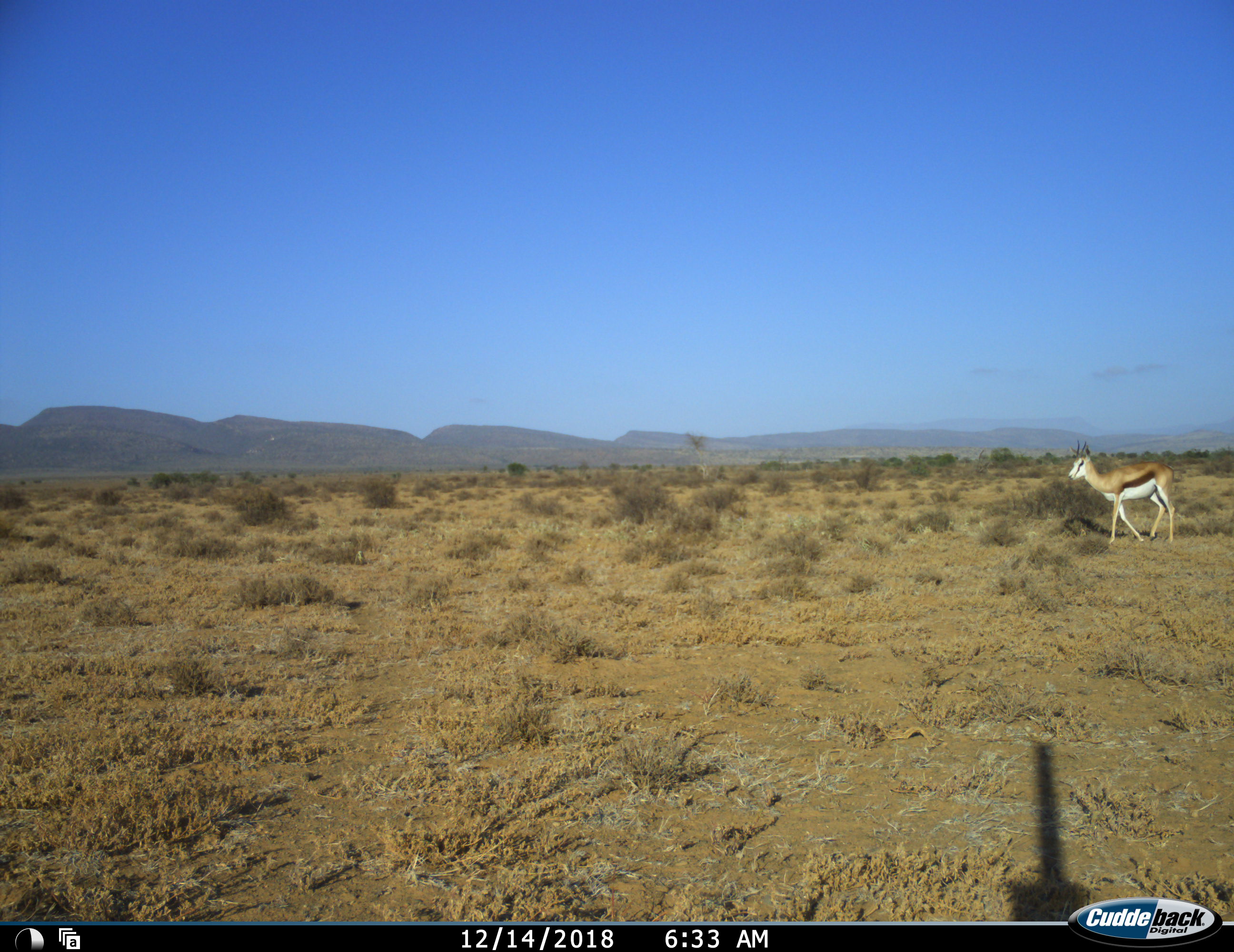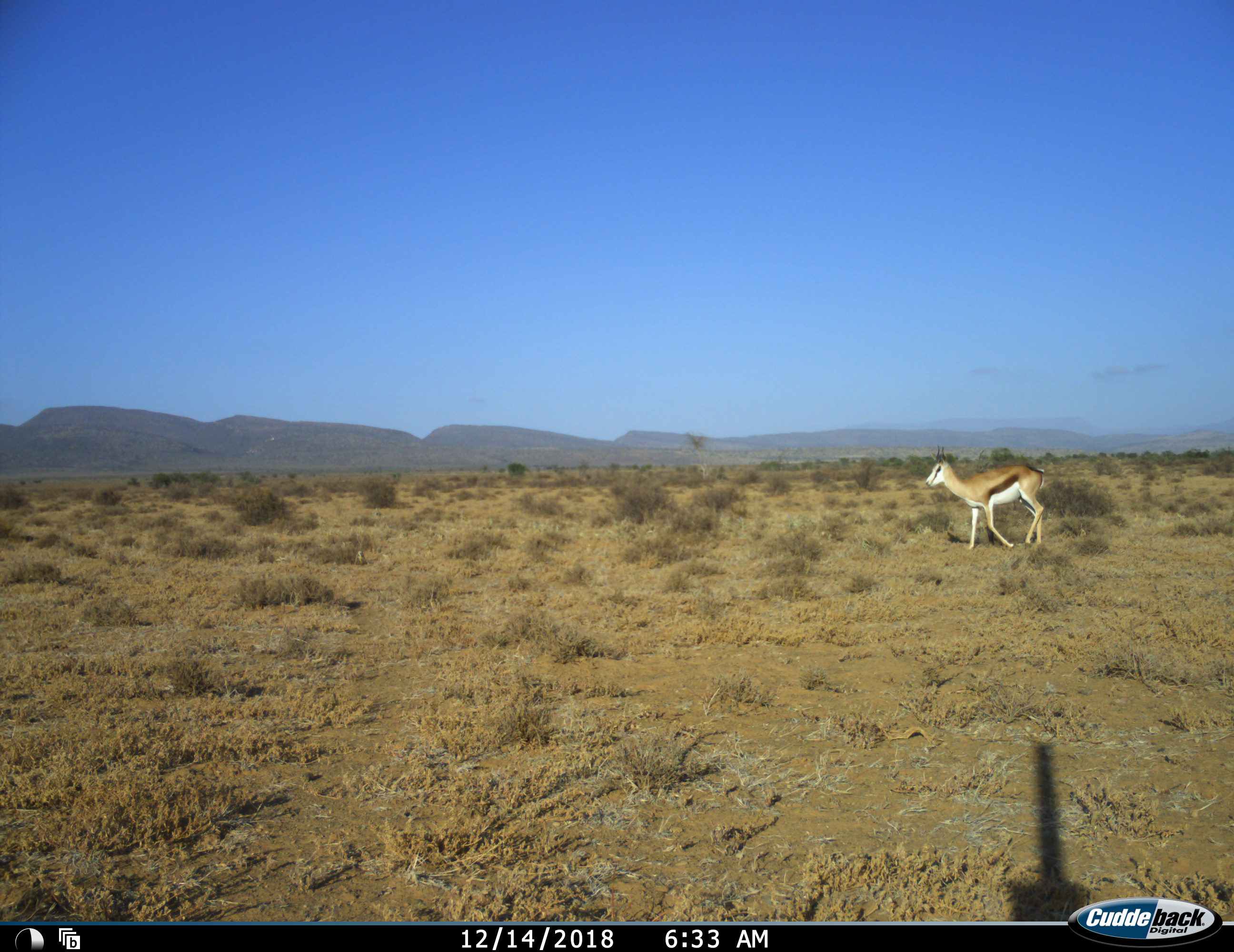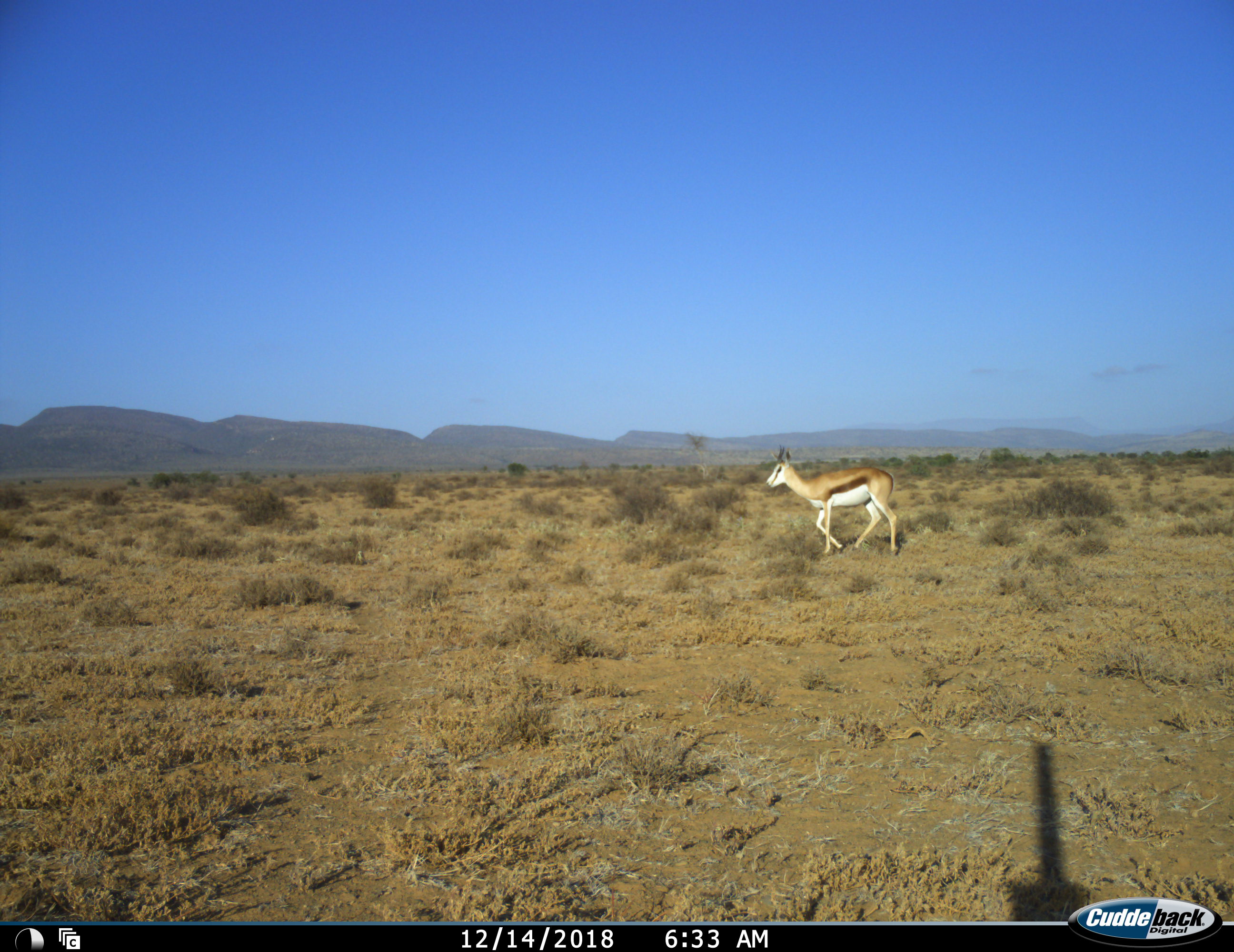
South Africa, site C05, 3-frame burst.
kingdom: Animalia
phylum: Chordata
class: Mammalia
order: Artiodactyla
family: Bovidae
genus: Antidorcas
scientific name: Antidorcas marsupialis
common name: springbok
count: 1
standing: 0%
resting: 0%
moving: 100%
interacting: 0%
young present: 0%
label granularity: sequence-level